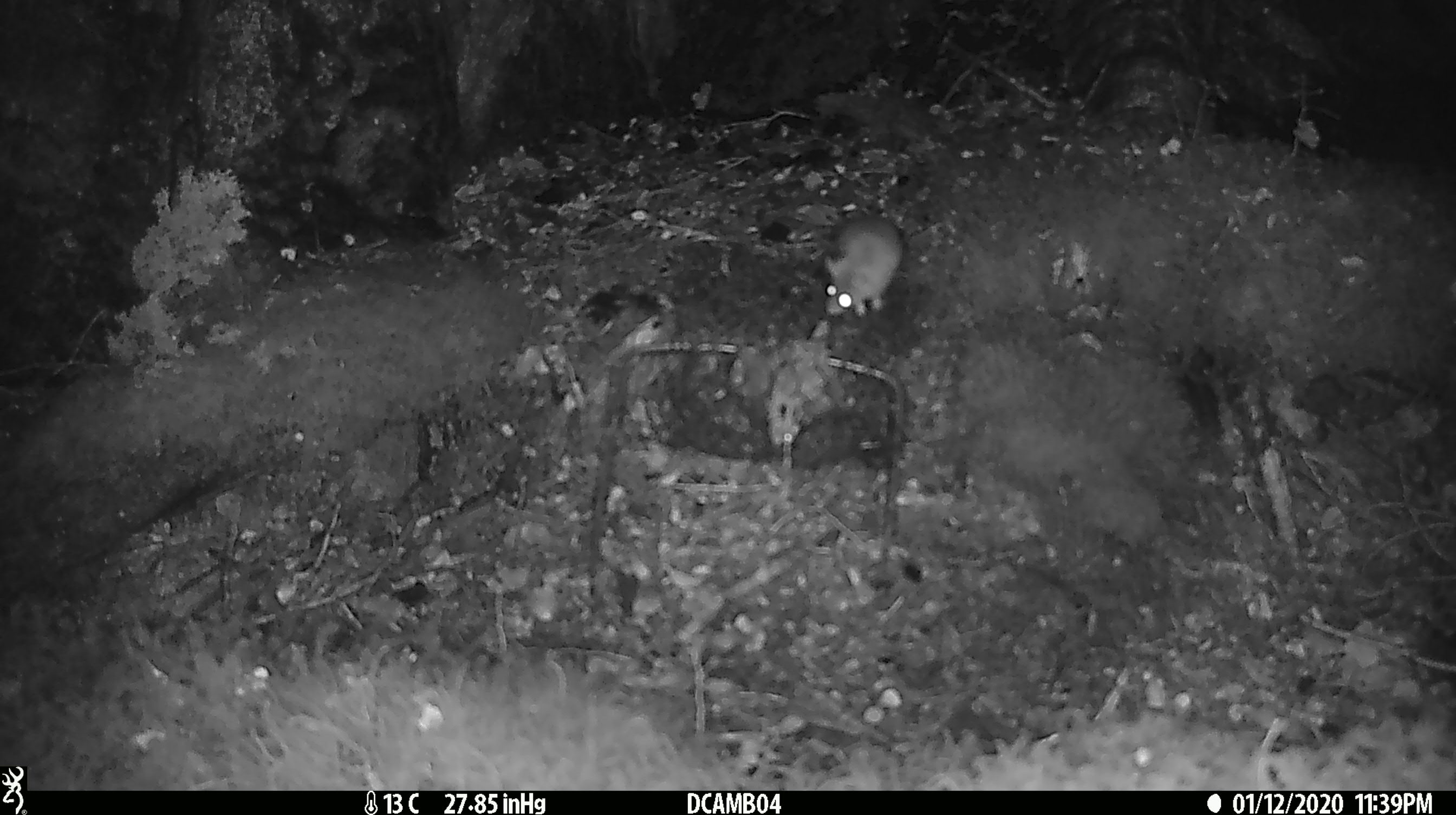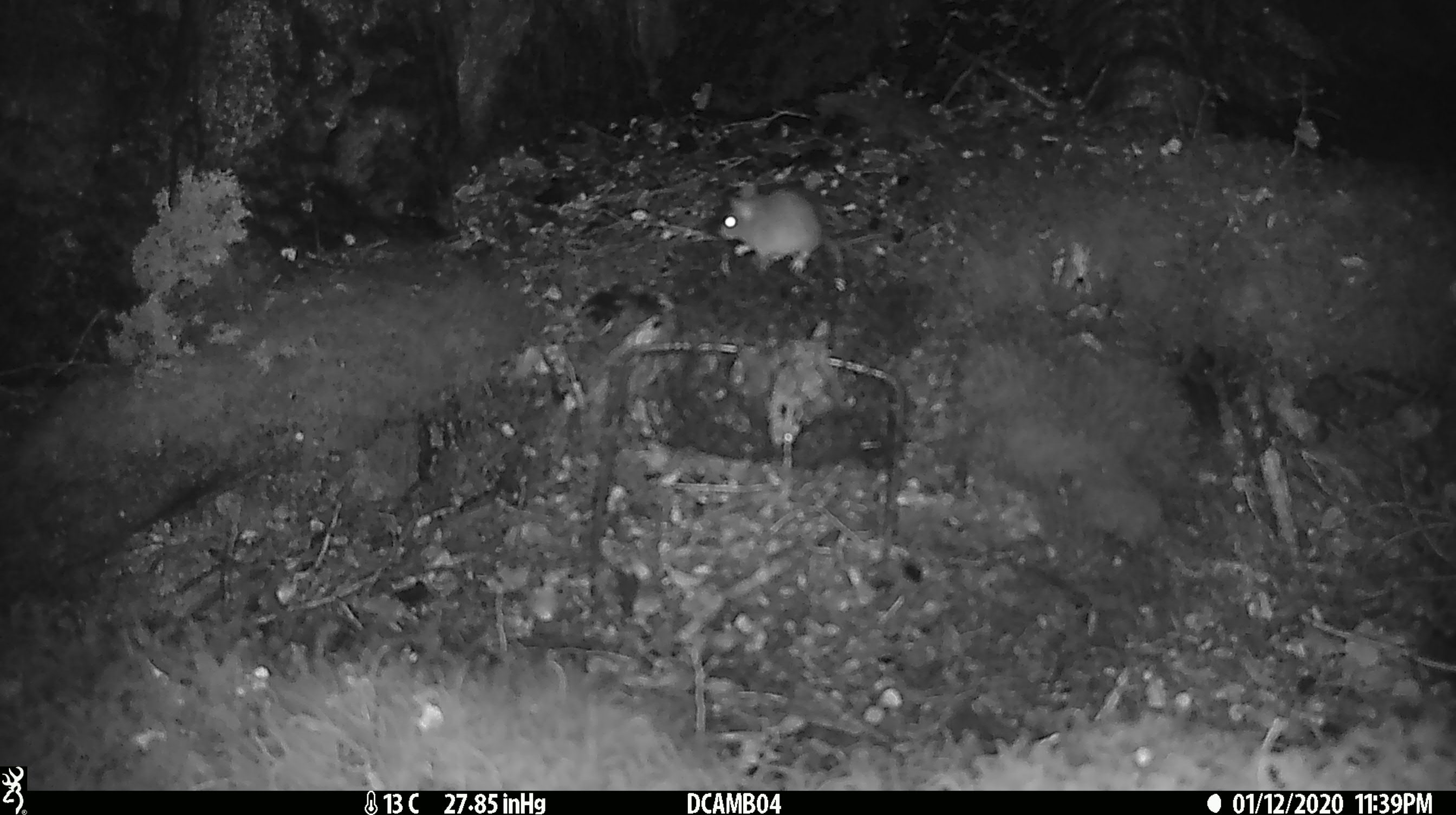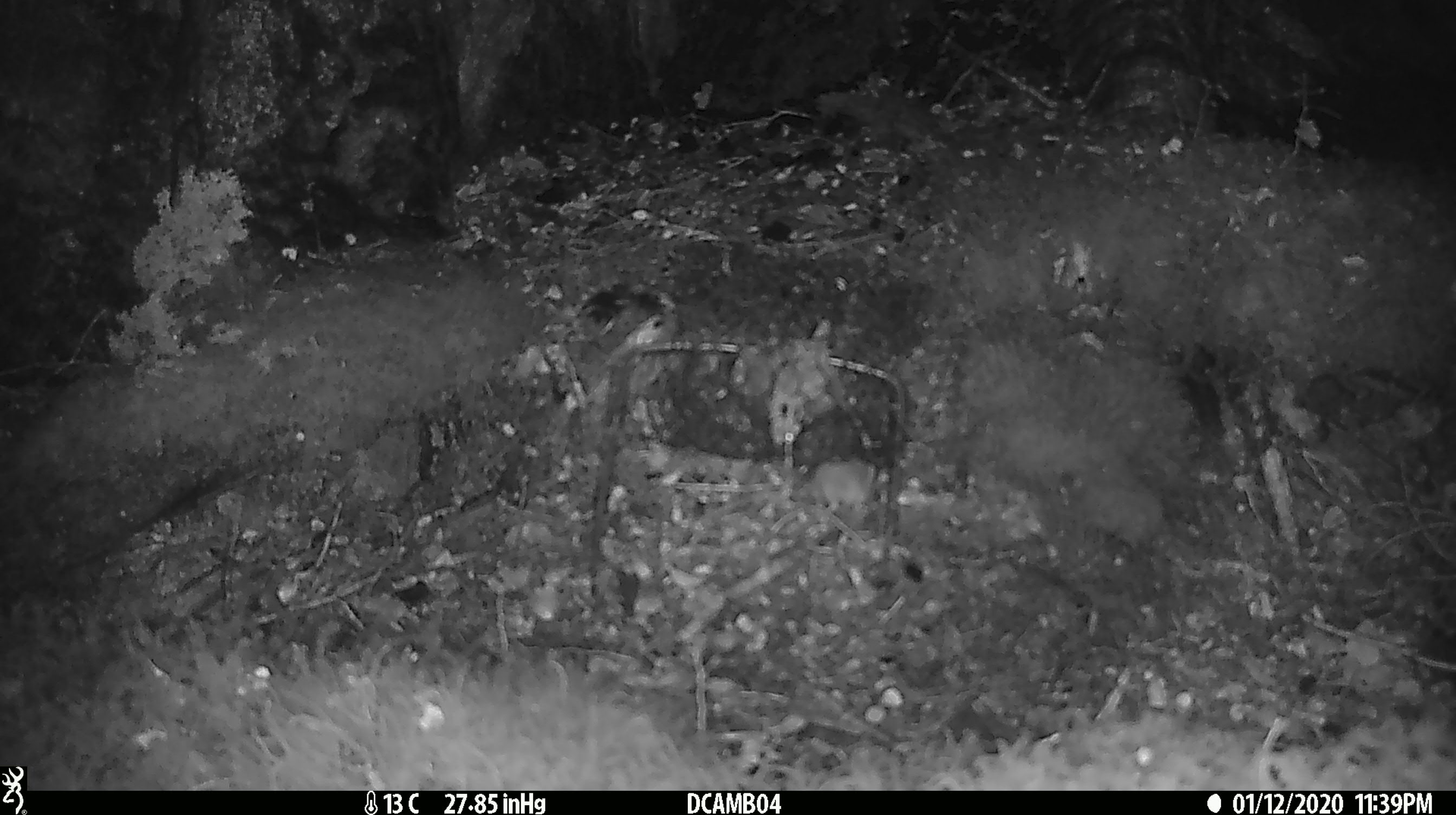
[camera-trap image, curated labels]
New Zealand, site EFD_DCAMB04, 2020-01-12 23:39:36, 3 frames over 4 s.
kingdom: Animalia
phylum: Chordata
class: Mammalia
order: Rodentia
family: Muridae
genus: Mus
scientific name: Mus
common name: mouse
Mouse (Mus).